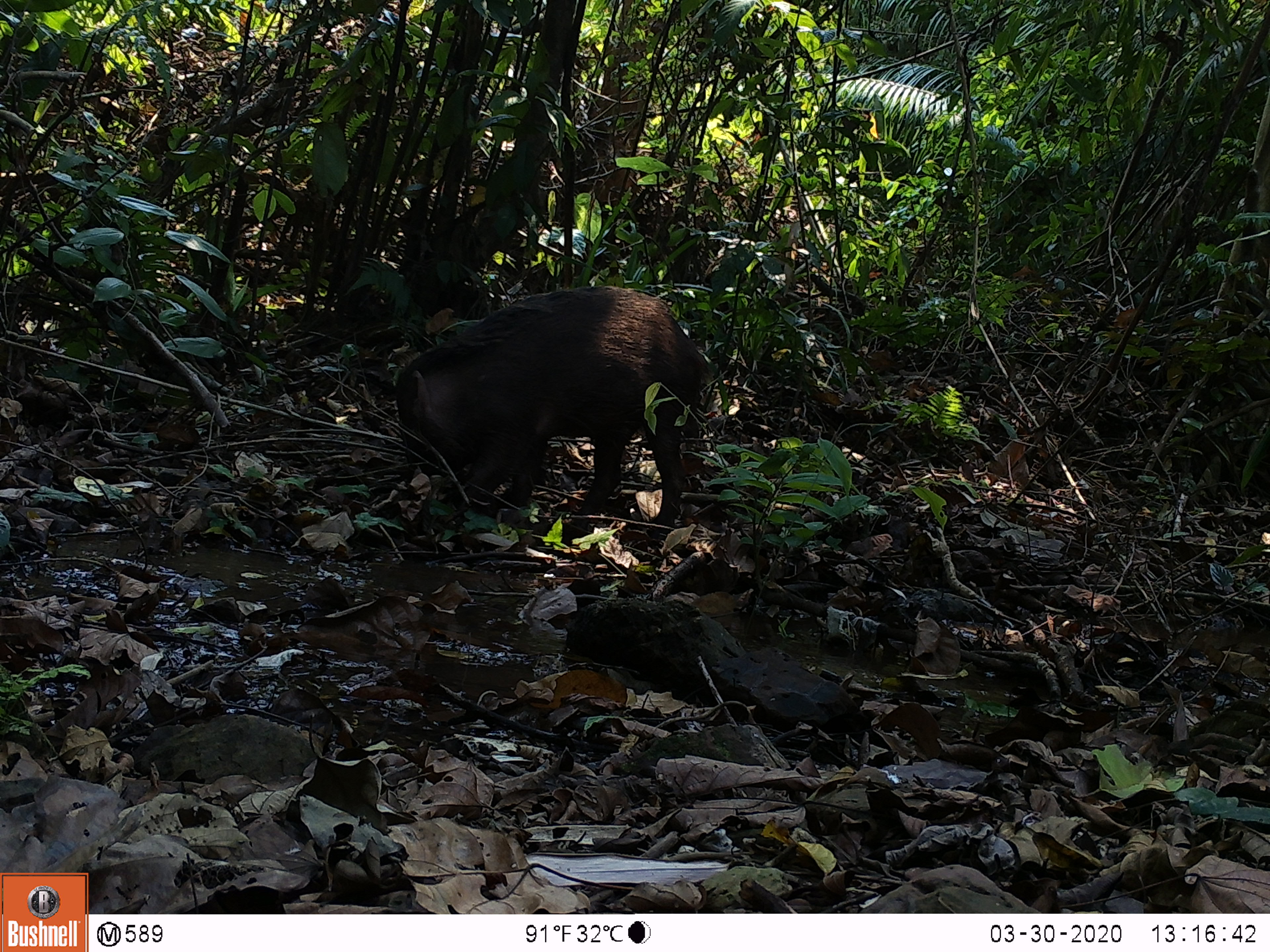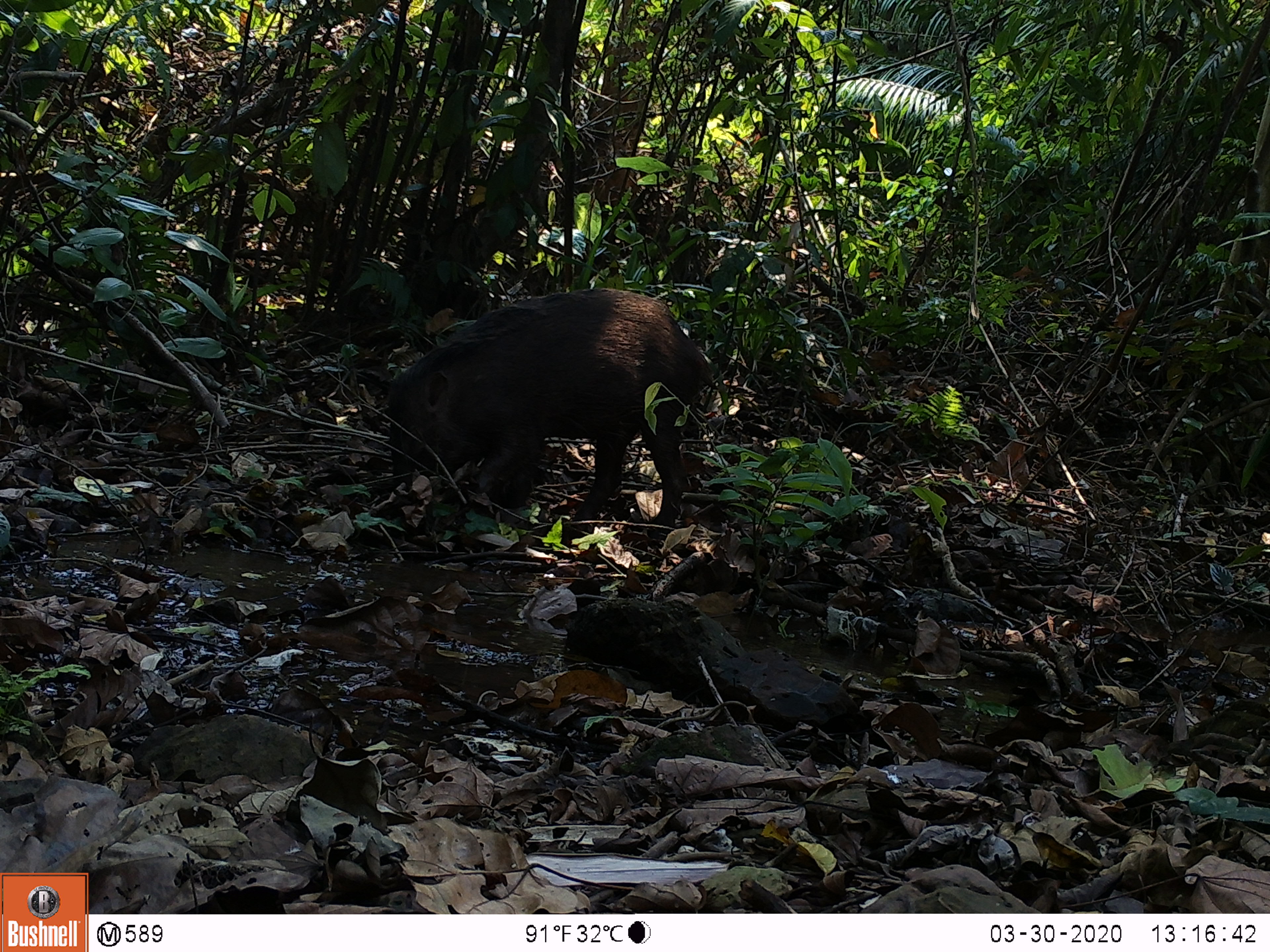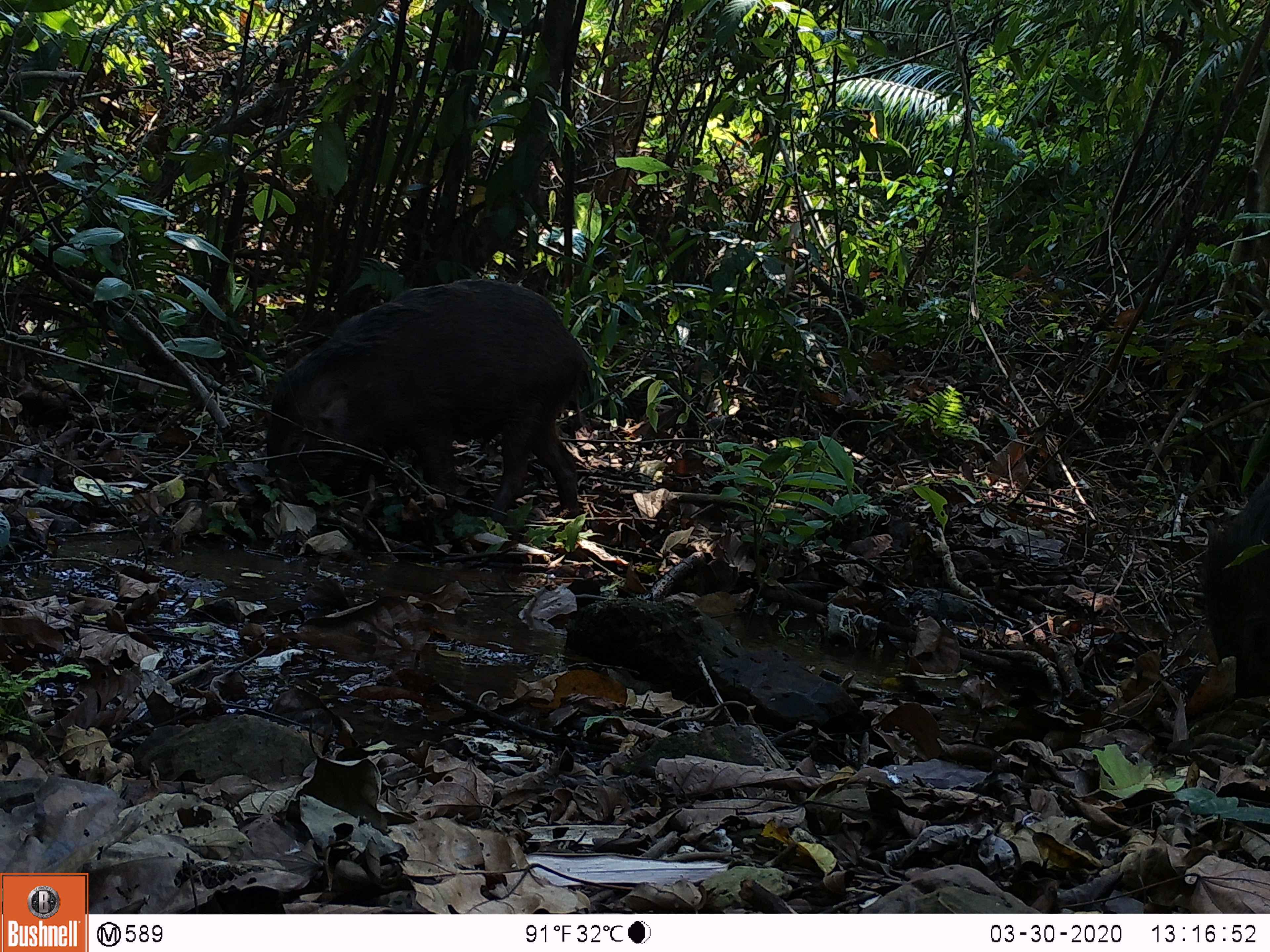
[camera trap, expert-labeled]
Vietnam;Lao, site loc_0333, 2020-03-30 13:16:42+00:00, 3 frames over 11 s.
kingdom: Animalia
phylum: Chordata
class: Mammalia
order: Artiodactyla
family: Suidae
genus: Sus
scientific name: Sus scrofa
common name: eurasian wild pig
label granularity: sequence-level